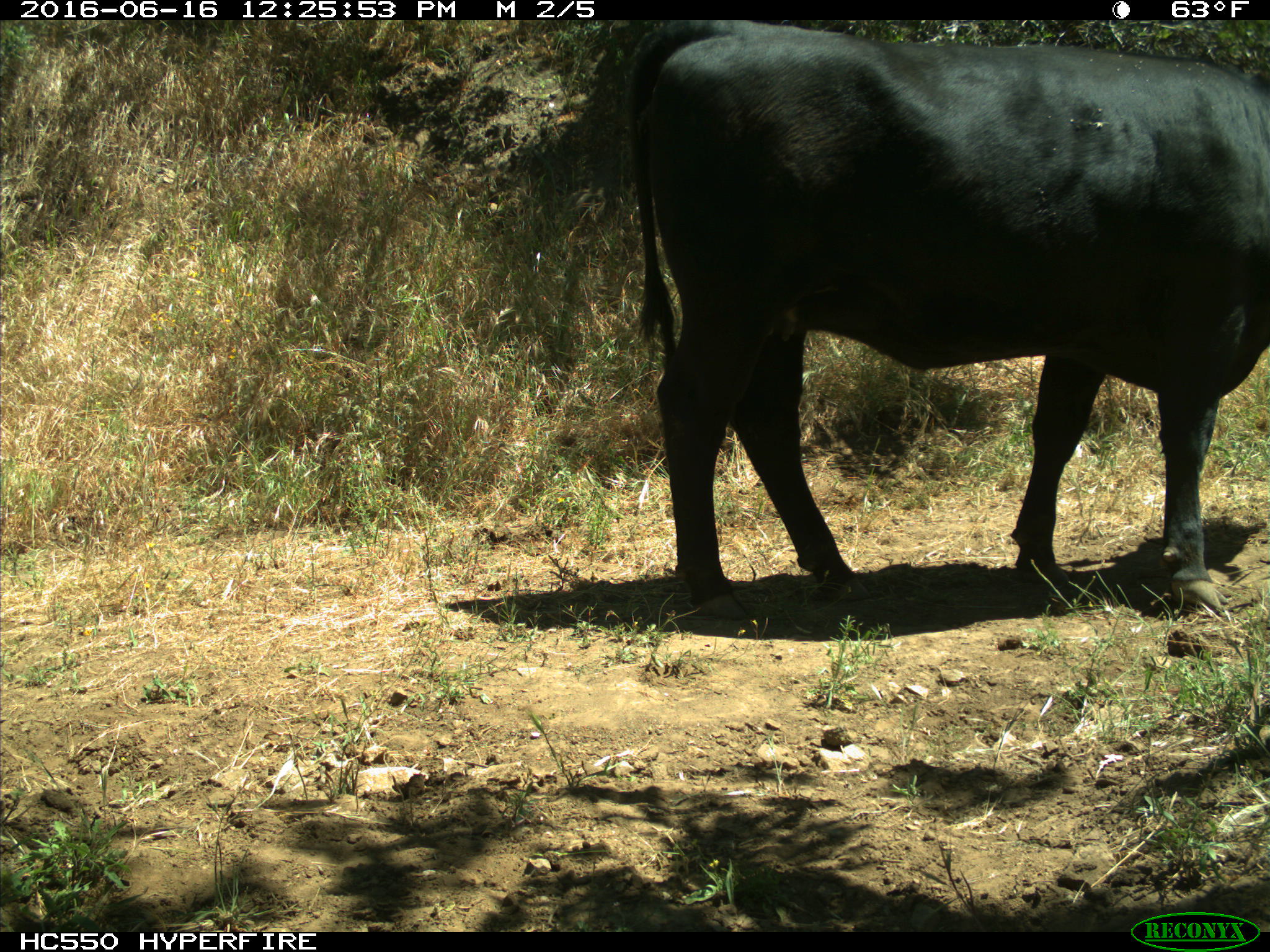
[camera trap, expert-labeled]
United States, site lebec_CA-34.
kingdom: Animalia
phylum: Chordata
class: Mammalia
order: Artiodactyla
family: Bovidae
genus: Bos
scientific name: Bos taurus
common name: domestic cow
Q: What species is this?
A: Bos taurus (domestic cow).